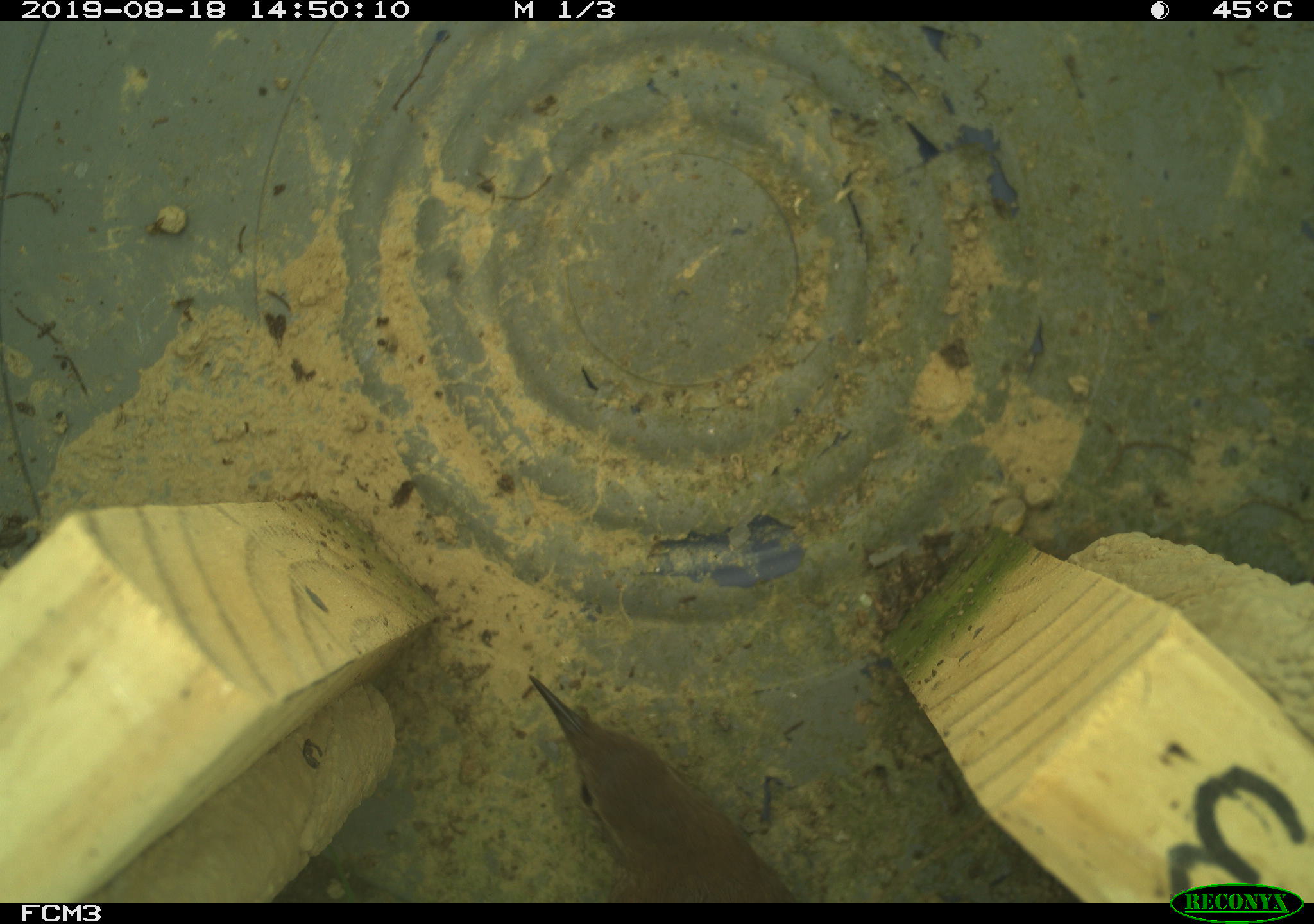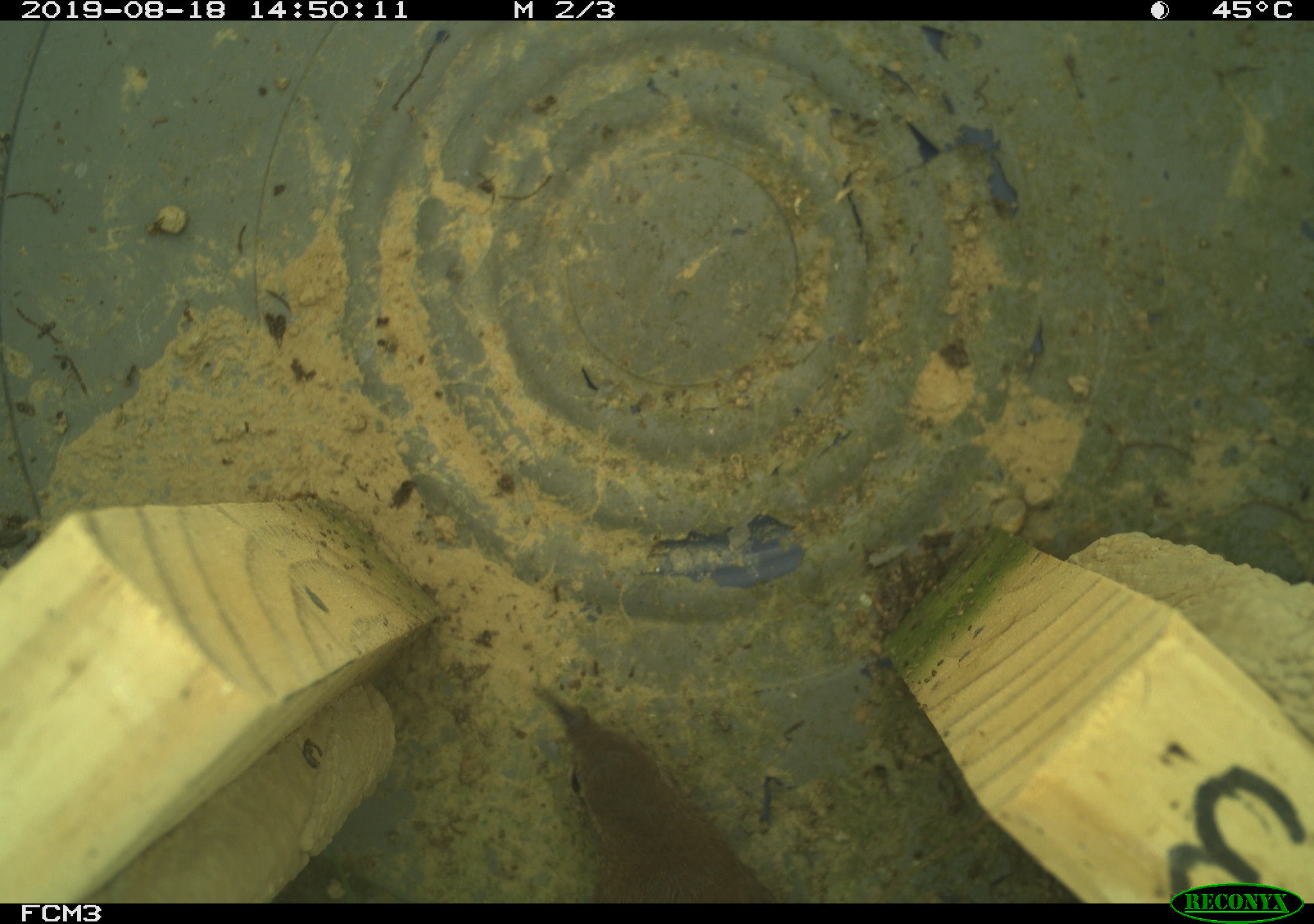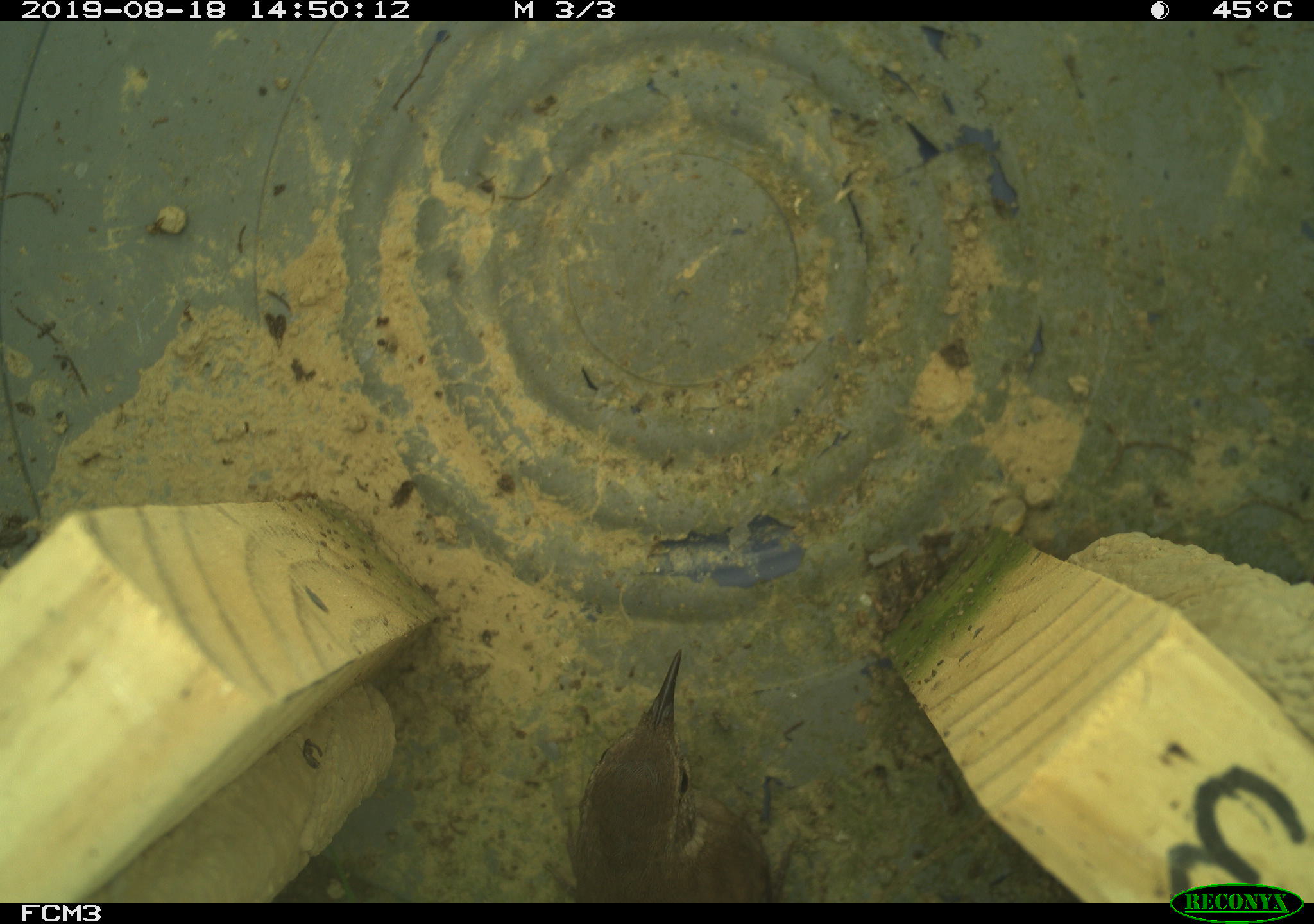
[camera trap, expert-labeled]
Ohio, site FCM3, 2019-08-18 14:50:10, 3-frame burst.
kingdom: Animalia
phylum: Chordata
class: Aves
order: Passeriformes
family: Troglodytidae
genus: Troglodytes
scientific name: Troglodytes aedon aedon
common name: northern house wren